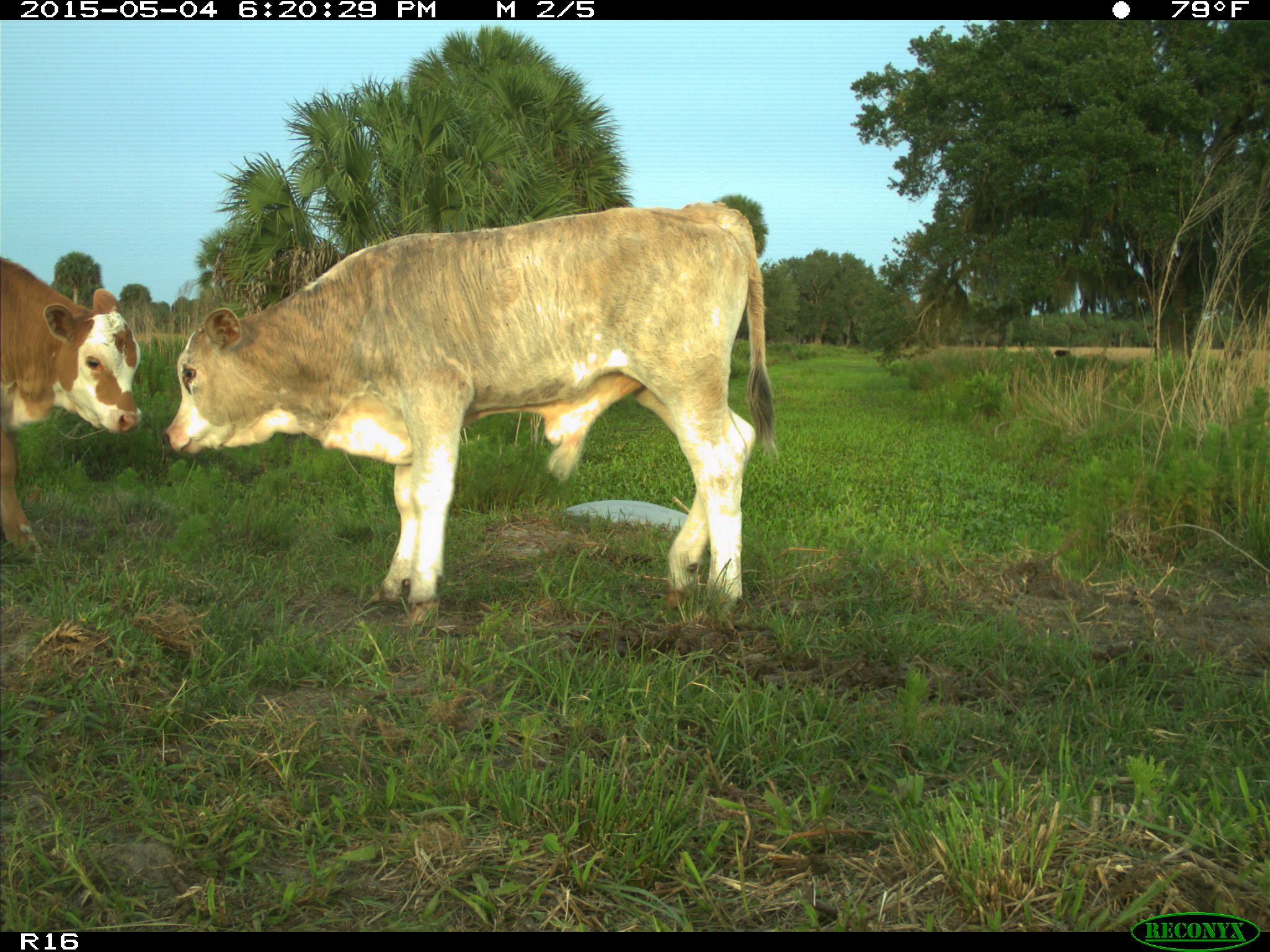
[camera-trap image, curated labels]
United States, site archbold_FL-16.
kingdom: Animalia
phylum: Chordata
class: Mammalia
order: Artiodactyla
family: Bovidae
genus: Bos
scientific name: Bos taurus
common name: domestic cow